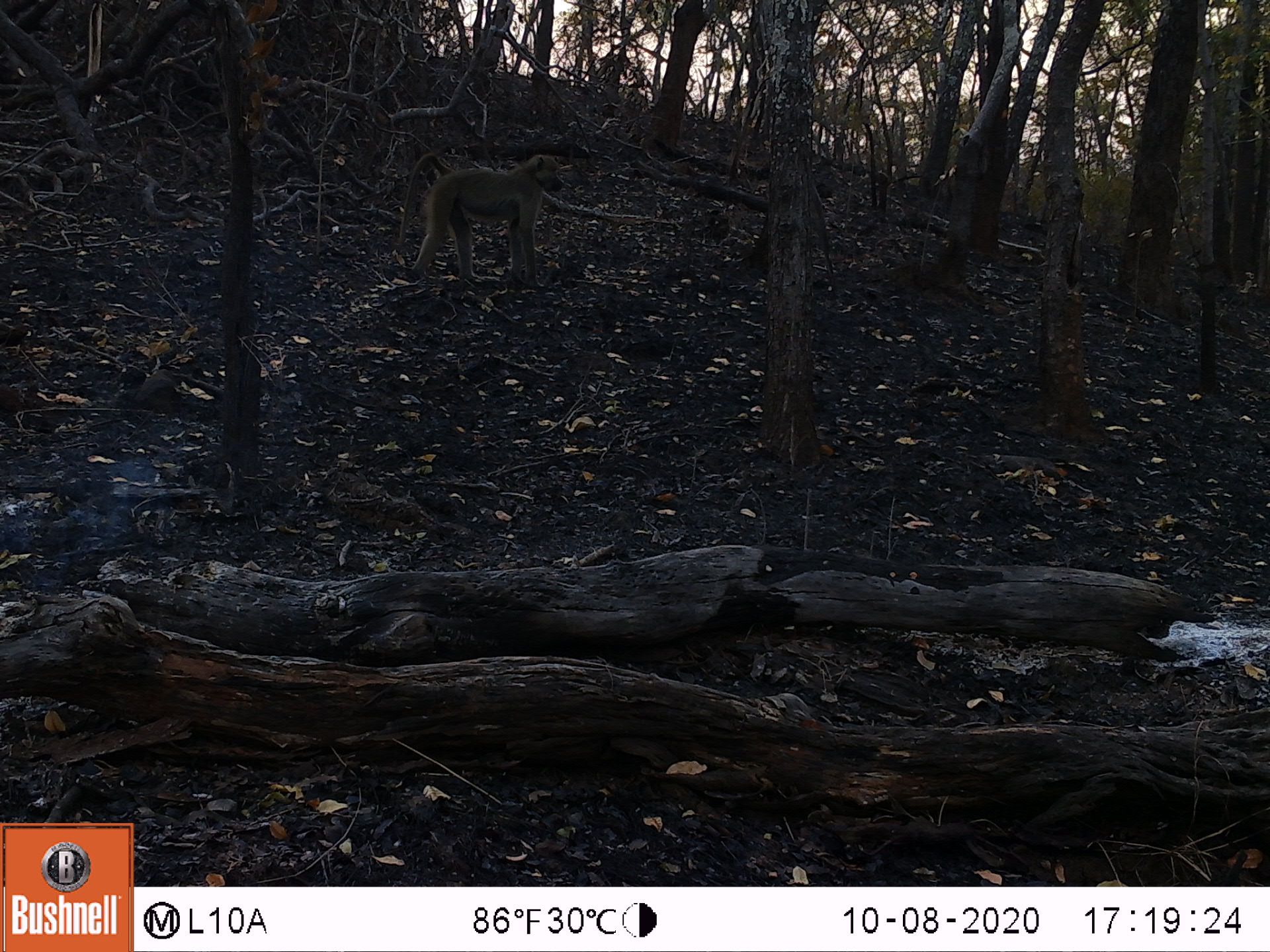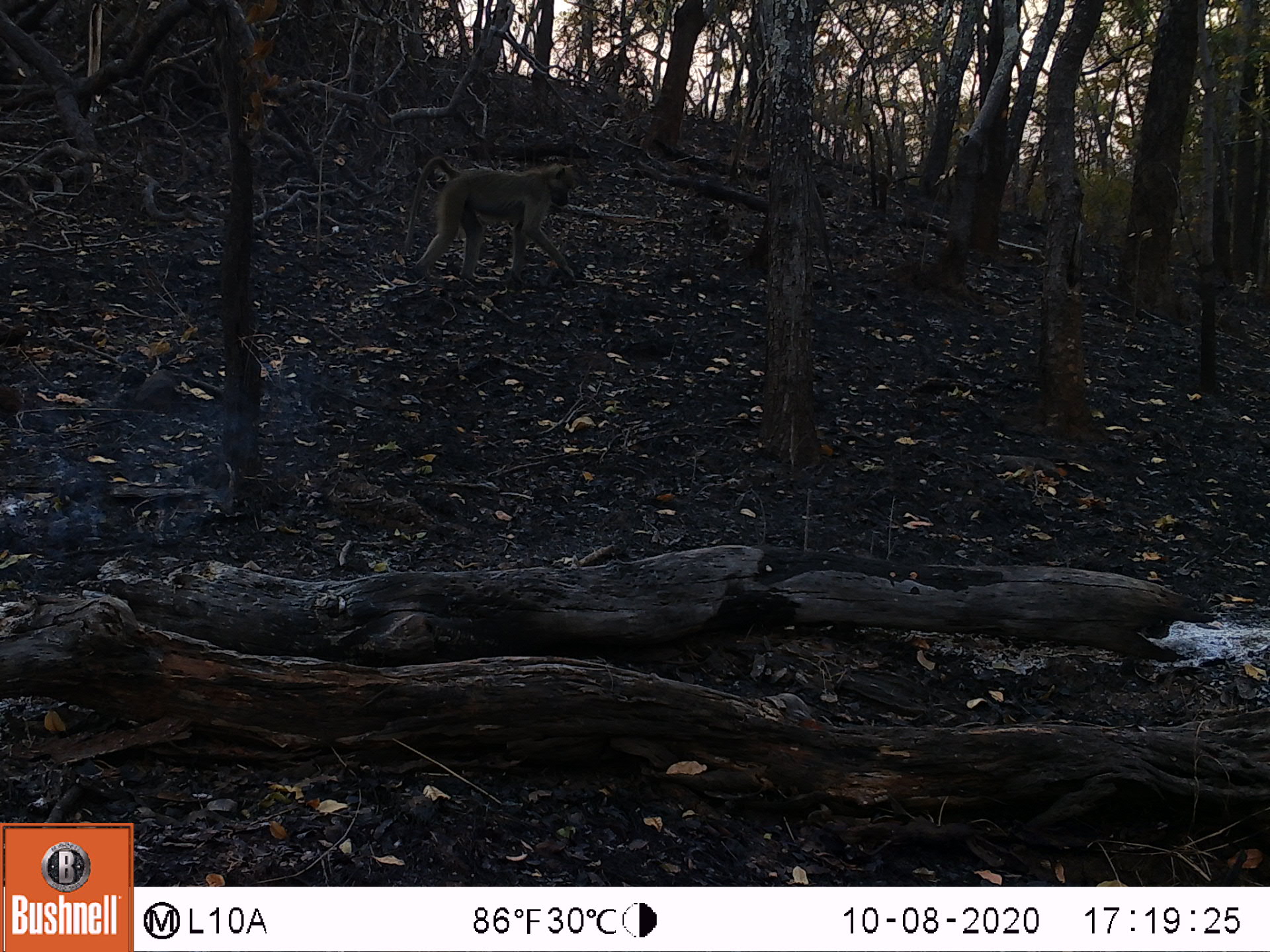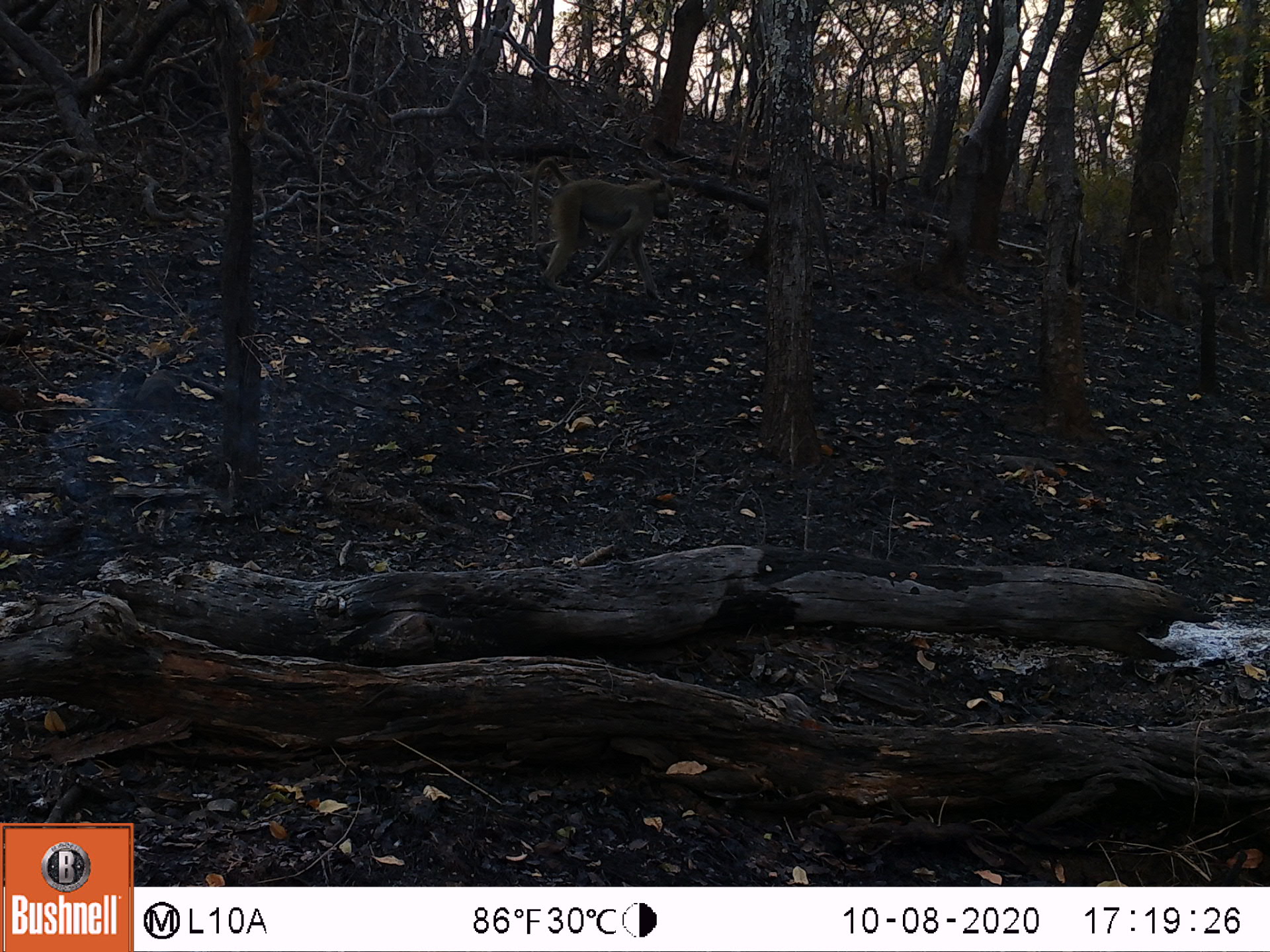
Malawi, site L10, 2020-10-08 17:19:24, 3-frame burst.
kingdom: Animalia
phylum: Chordata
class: Mammalia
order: Primates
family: Cercopithecidae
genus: Papio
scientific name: Papio cynocephalus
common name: yellow baboon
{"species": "yellow baboon (Papio cynocephalus)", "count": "1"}